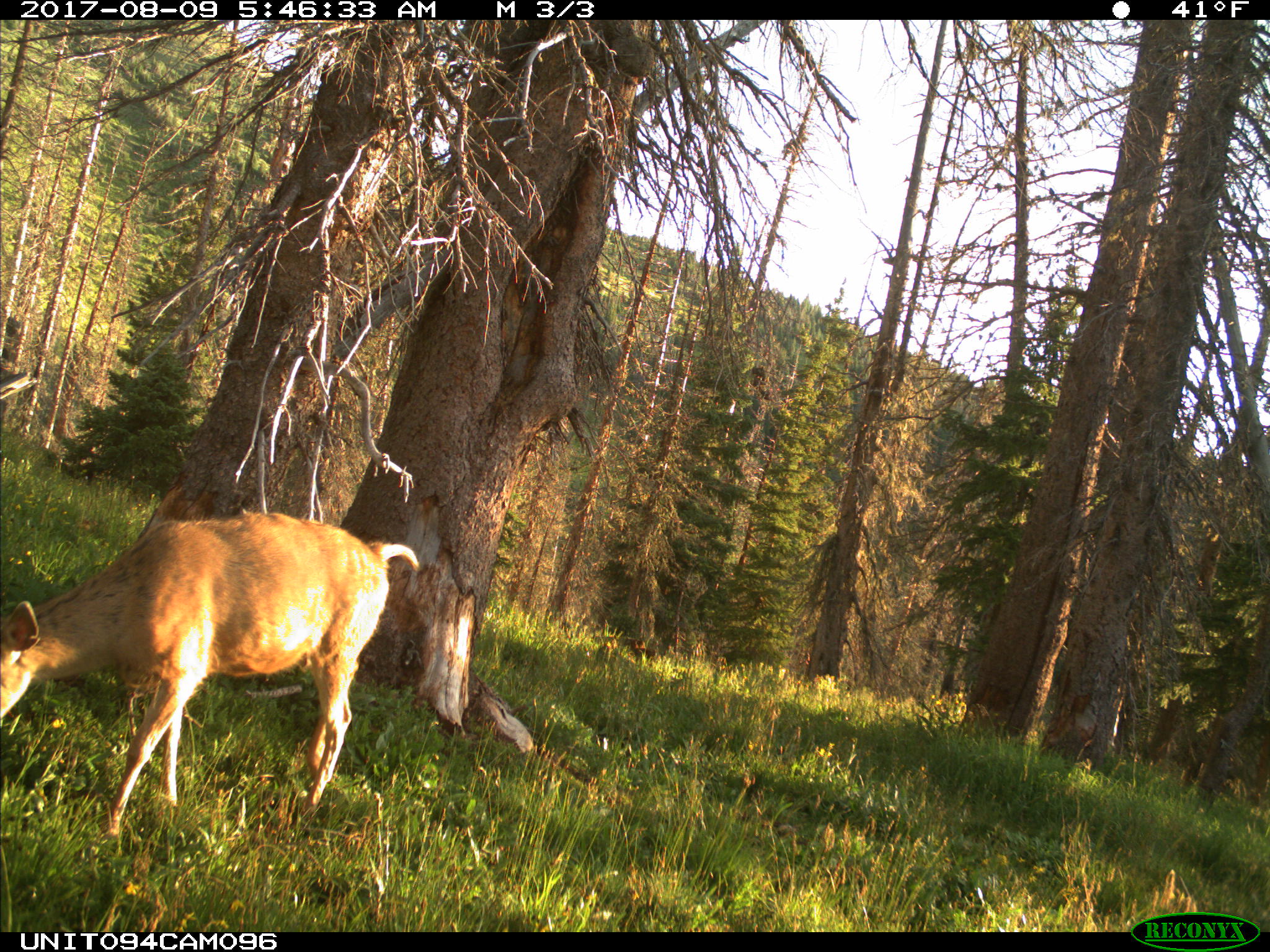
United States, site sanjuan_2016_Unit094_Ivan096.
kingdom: Animalia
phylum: Chordata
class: Mammalia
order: Artiodactyla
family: Cervidae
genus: Odocoileus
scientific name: Odocoileus hemionus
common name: mule deer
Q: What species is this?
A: Odocoileus hemionus (mule deer).